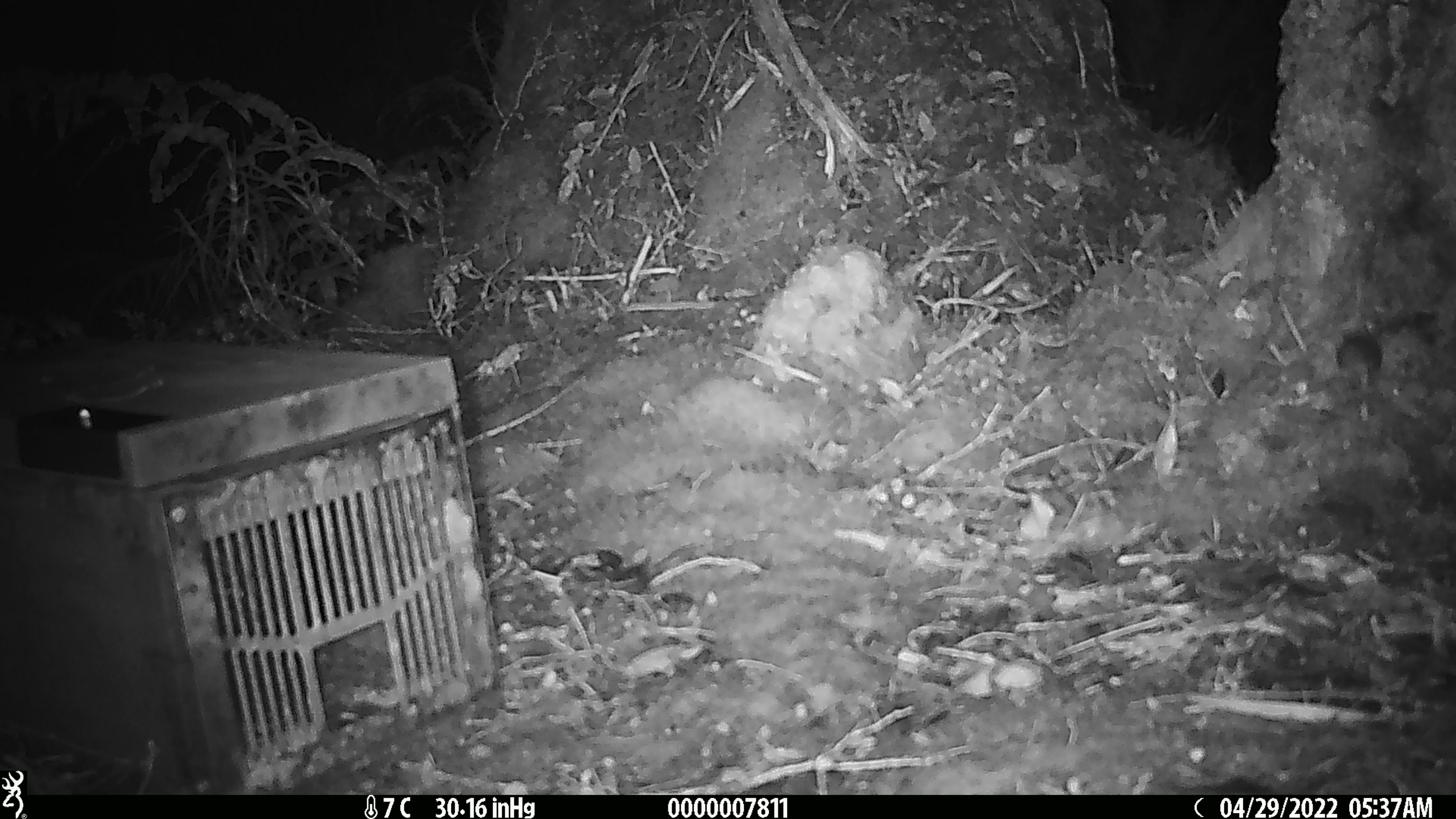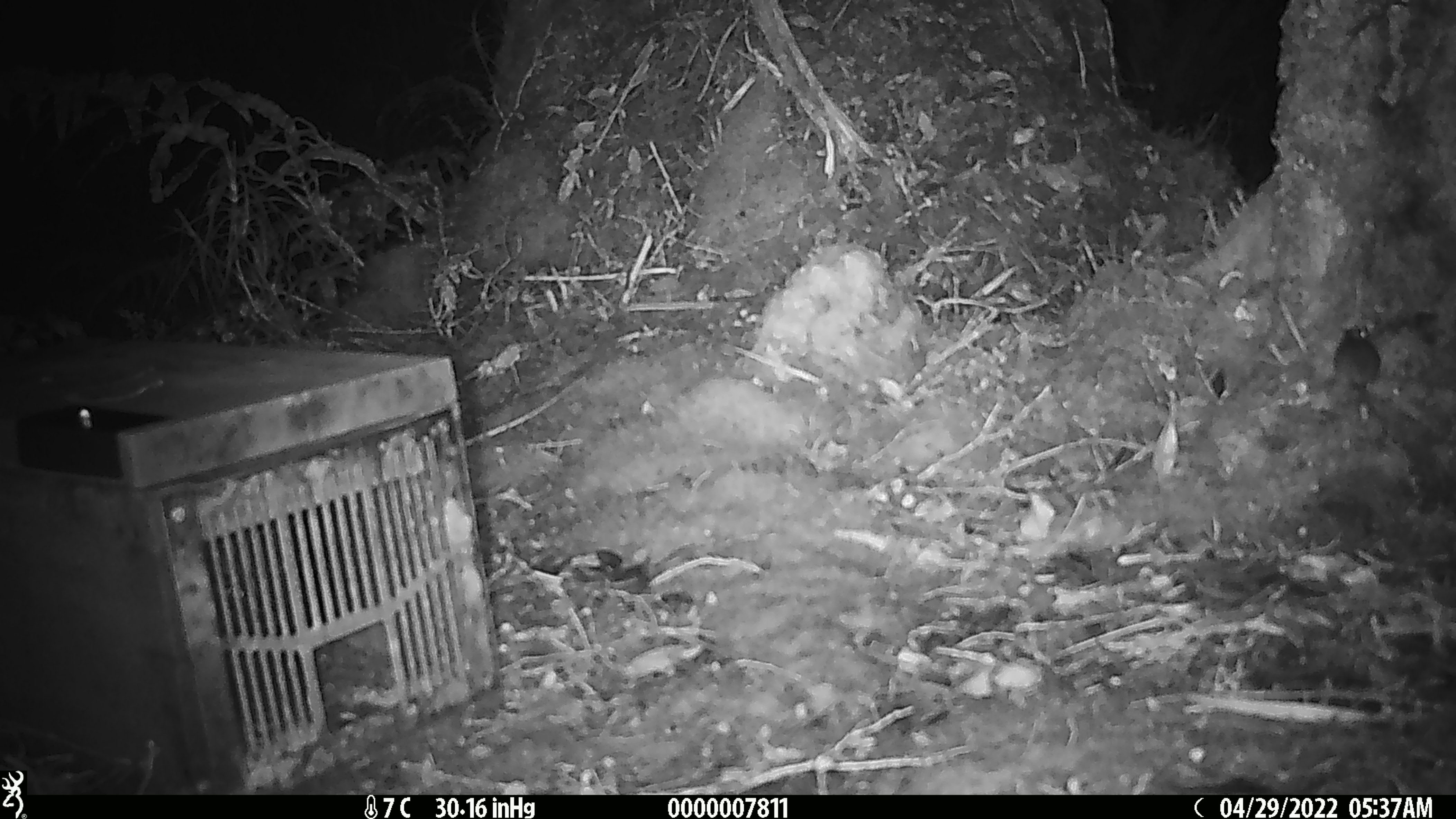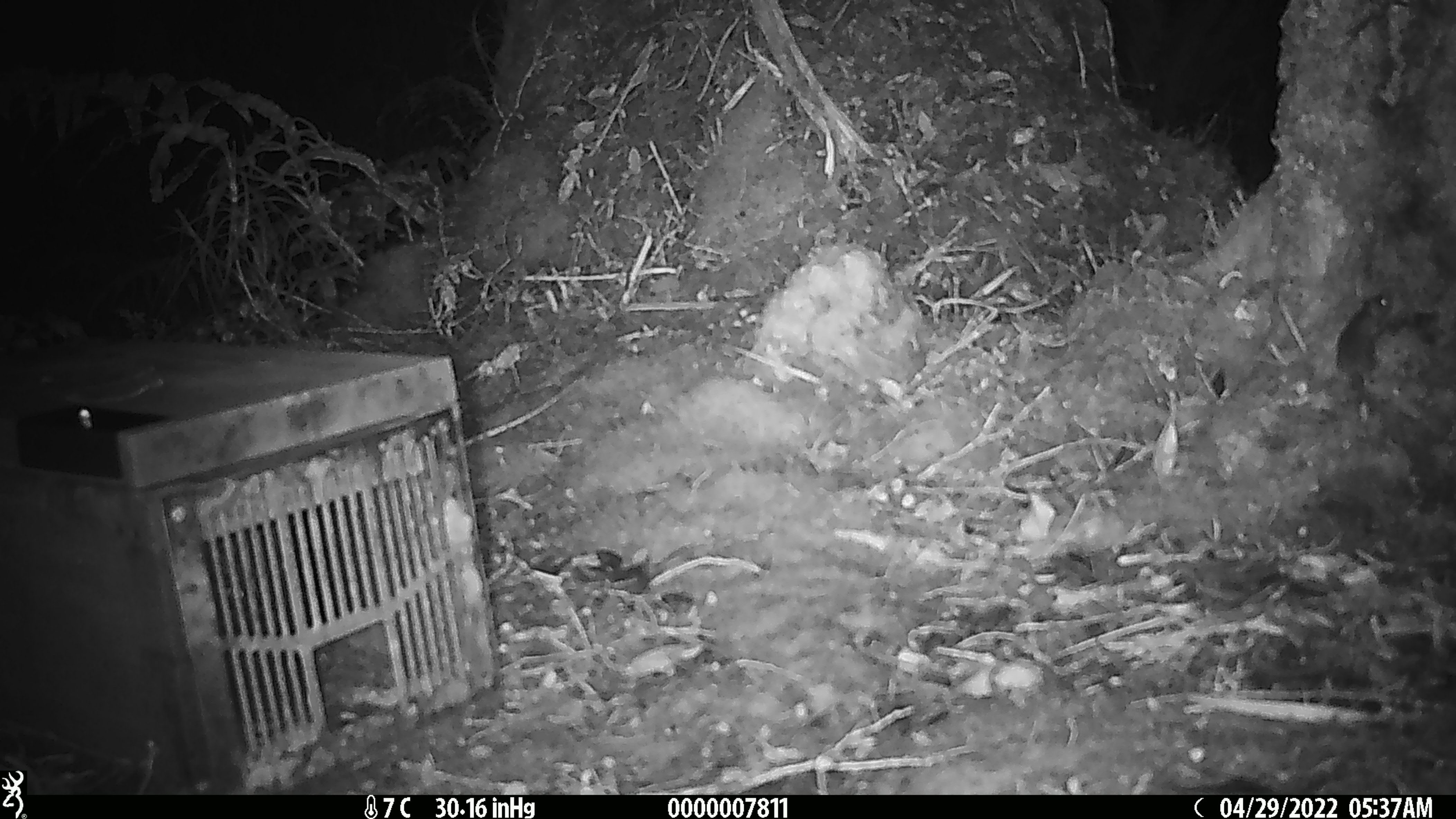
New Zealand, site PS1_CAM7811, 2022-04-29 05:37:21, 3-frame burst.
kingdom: Animalia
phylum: Chordata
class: Mammalia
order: Rodentia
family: Muridae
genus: Mus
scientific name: Mus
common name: mouse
Mouse (Mus).